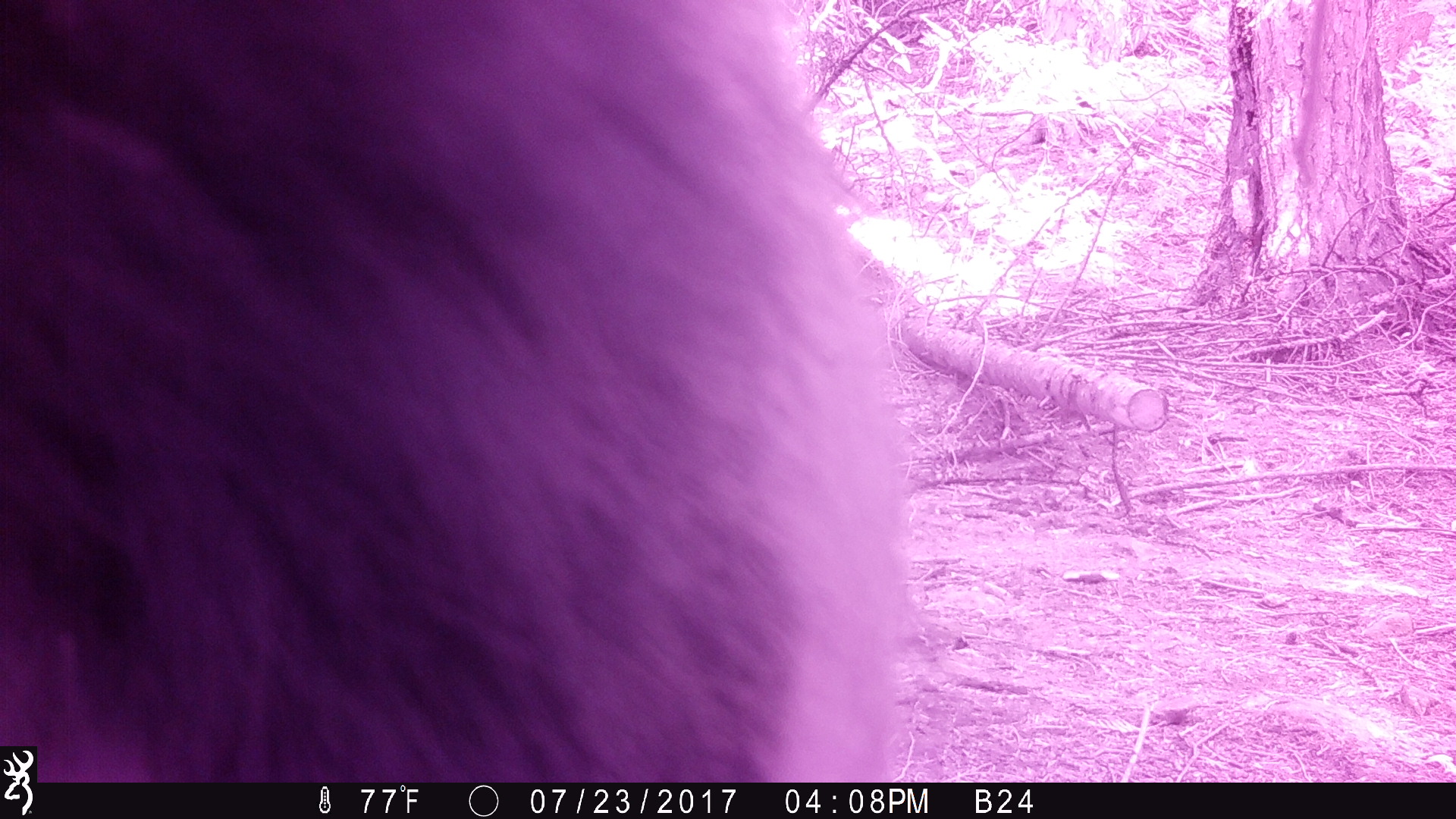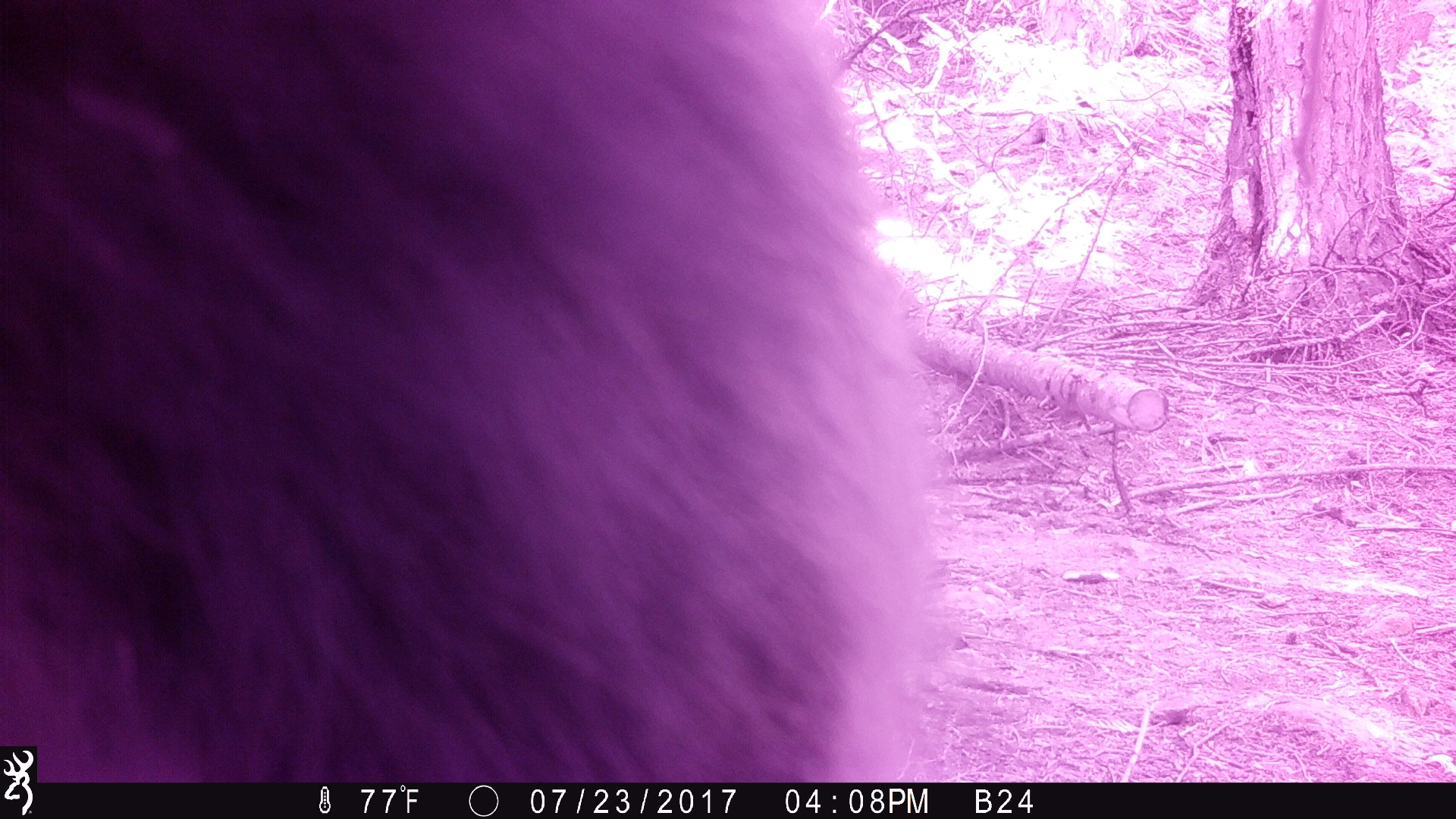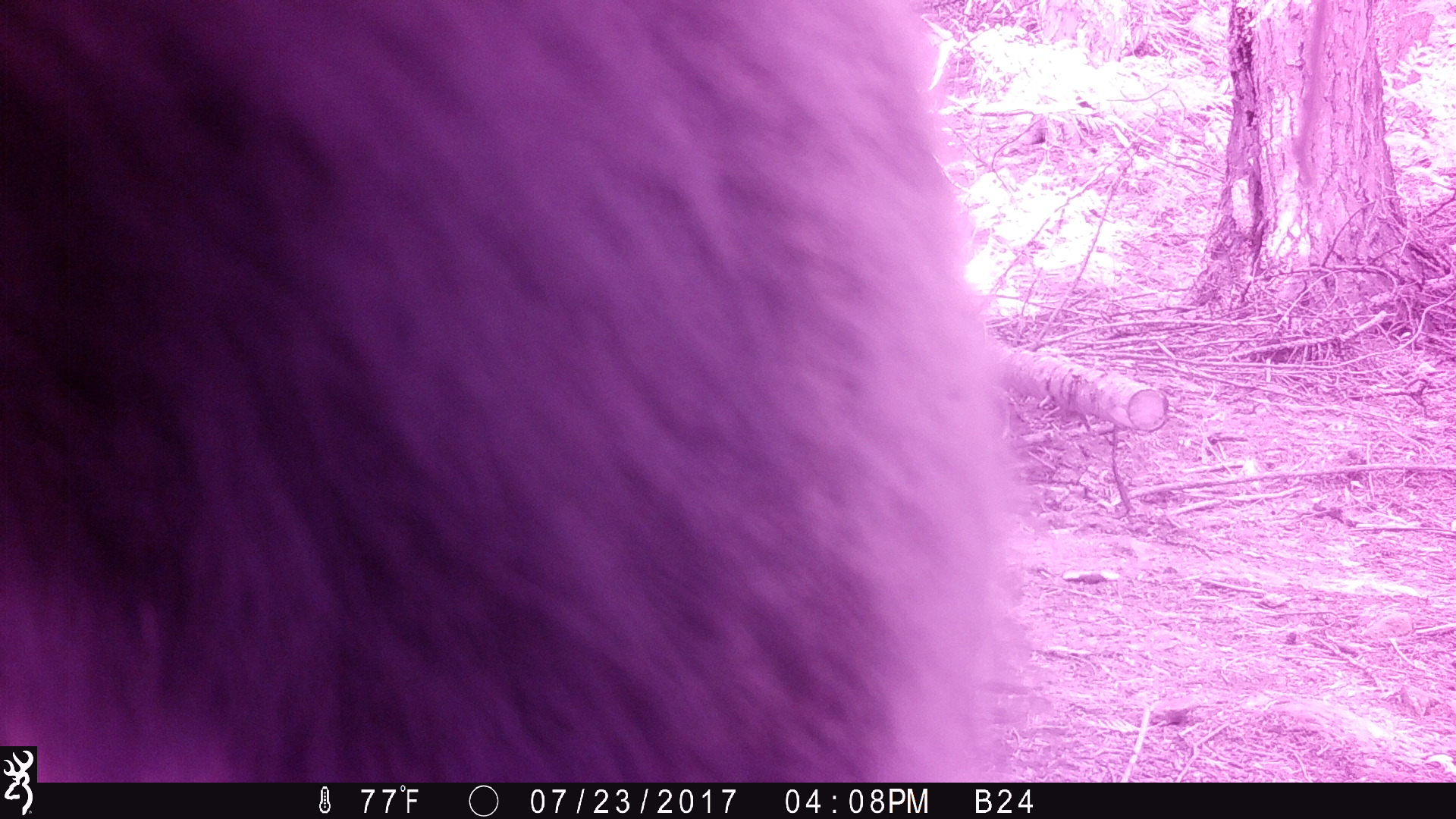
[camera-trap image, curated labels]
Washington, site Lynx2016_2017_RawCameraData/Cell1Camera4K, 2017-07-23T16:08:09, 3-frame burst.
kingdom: Animalia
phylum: Chordata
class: Mammalia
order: Carnivora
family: Ursidae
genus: Ursus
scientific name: Ursus americanus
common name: american black bear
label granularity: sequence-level